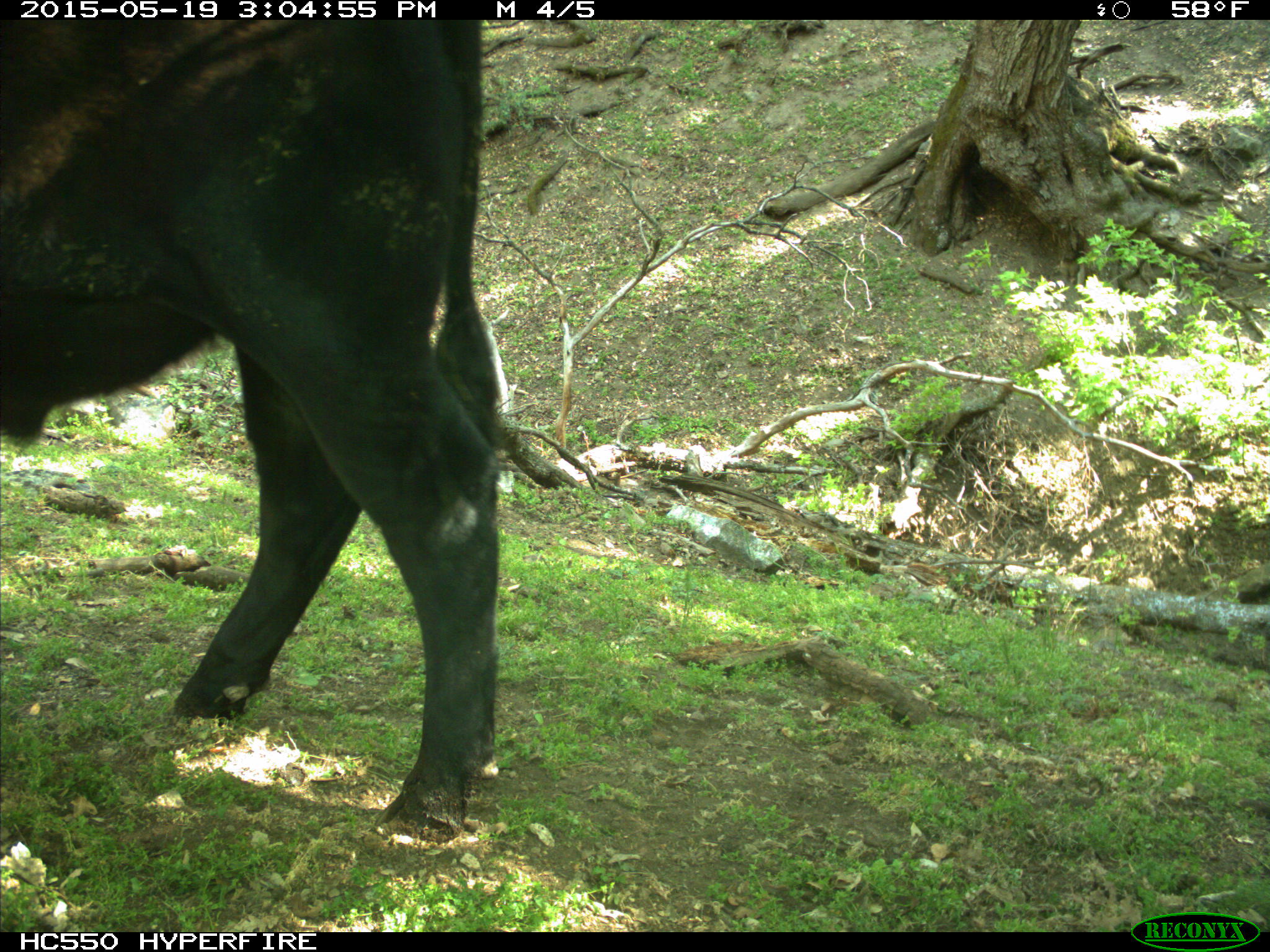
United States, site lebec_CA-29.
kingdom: Animalia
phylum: Chordata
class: Mammalia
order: Artiodactyla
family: Bovidae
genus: Bos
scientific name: Bos taurus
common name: domestic cow